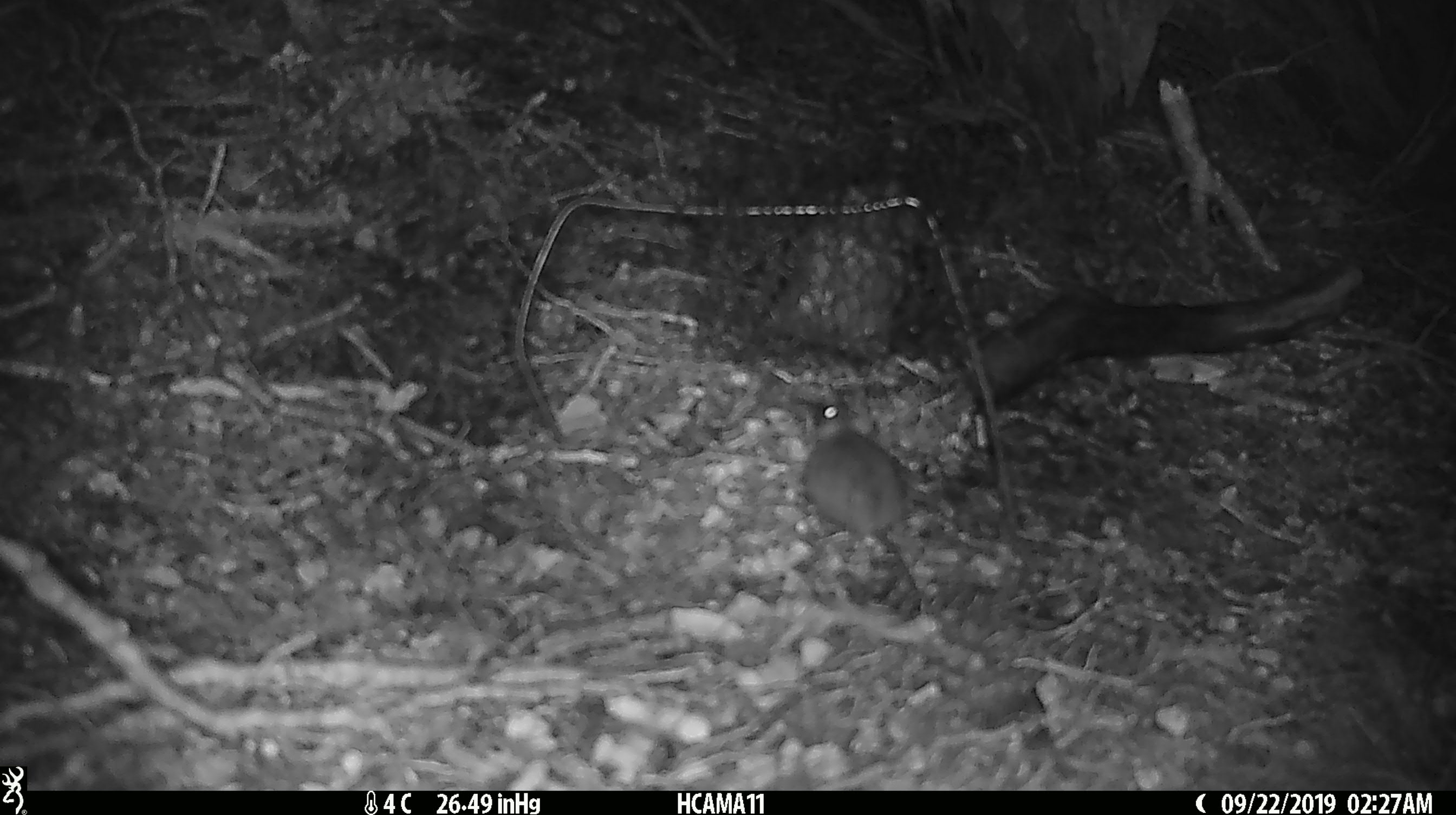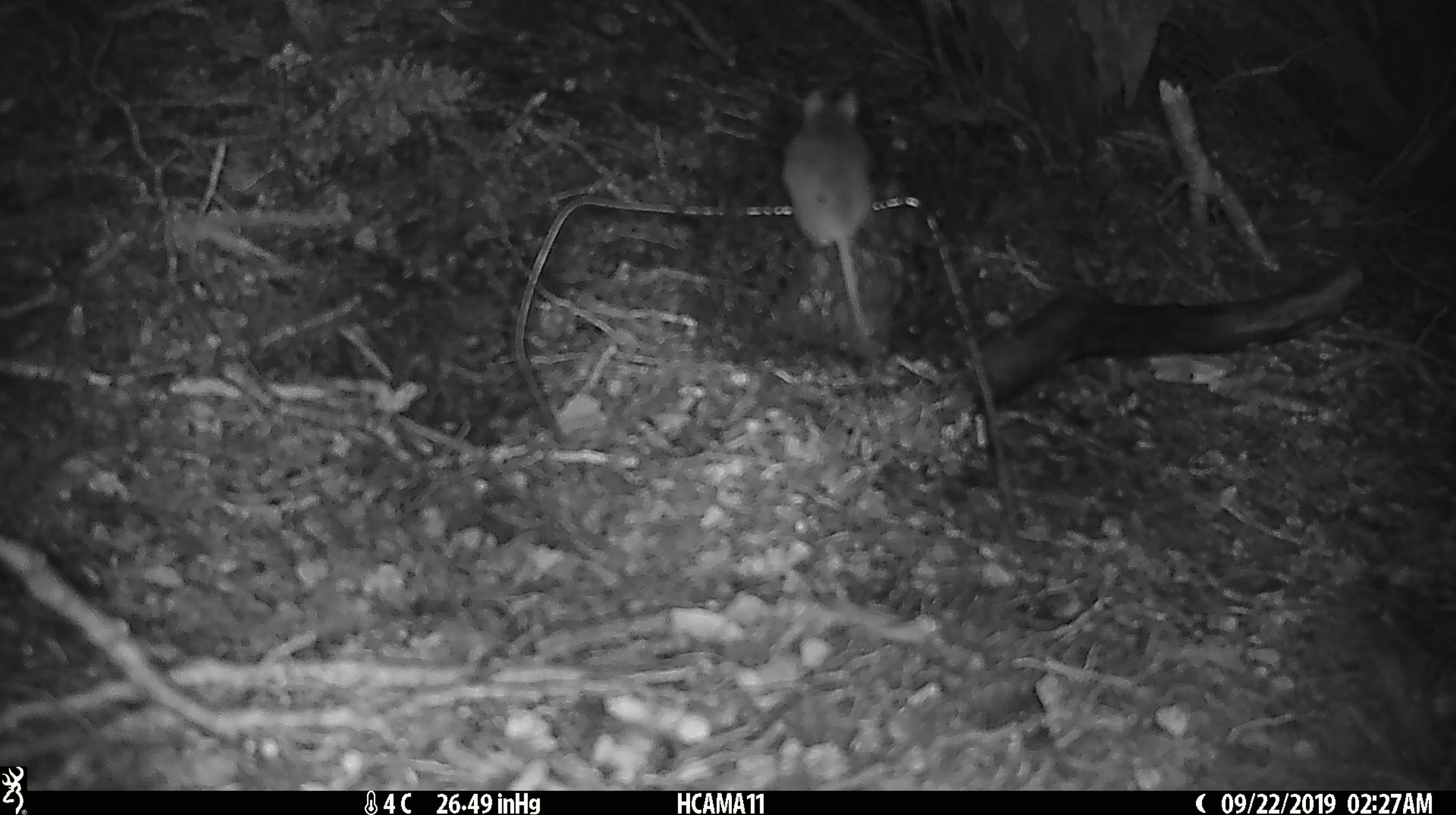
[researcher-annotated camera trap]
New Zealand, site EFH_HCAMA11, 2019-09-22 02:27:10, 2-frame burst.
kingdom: Animalia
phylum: Chordata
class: Mammalia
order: Rodentia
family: Muridae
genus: Mus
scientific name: Mus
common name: mouse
Mouse (Mus).